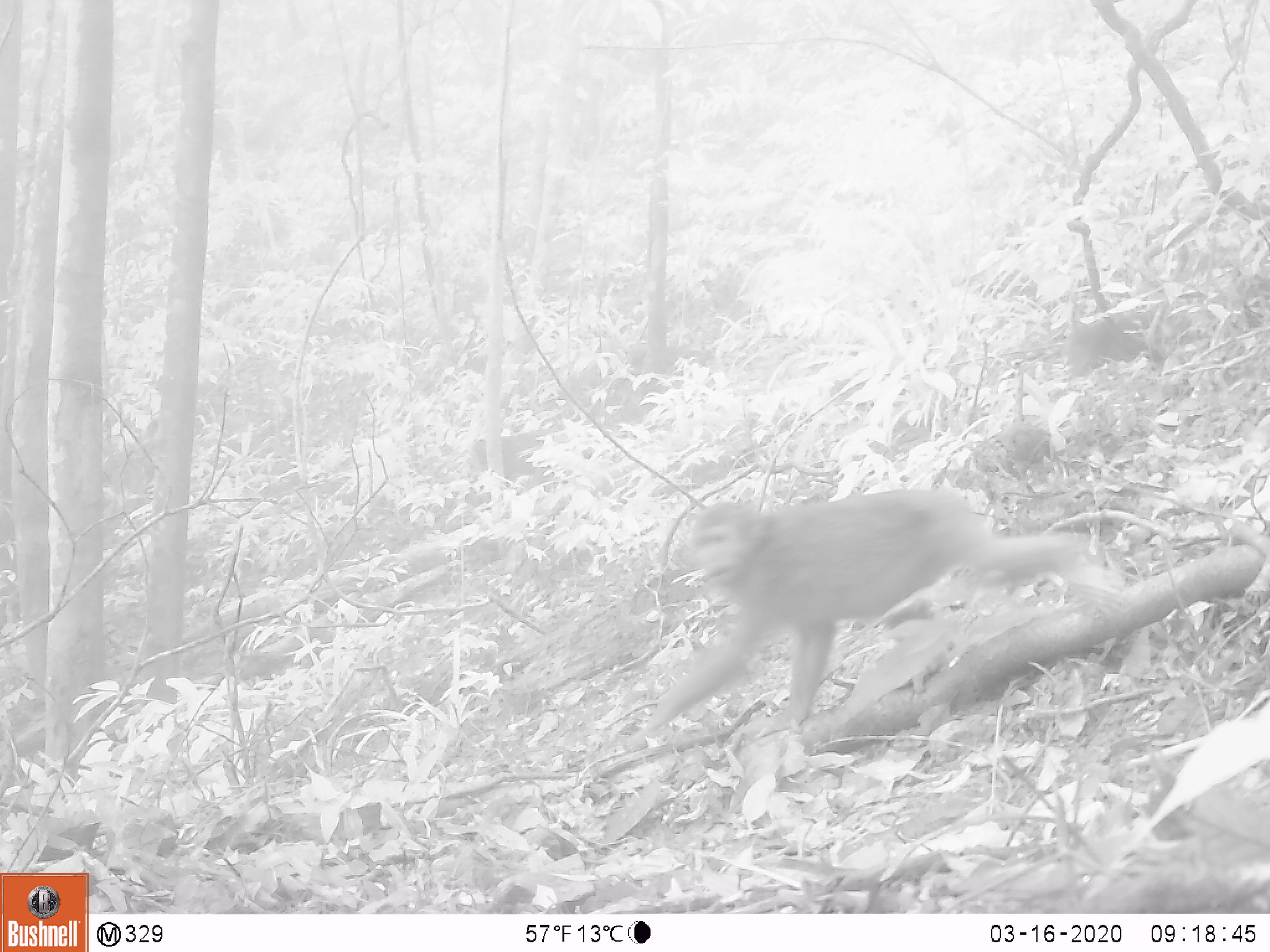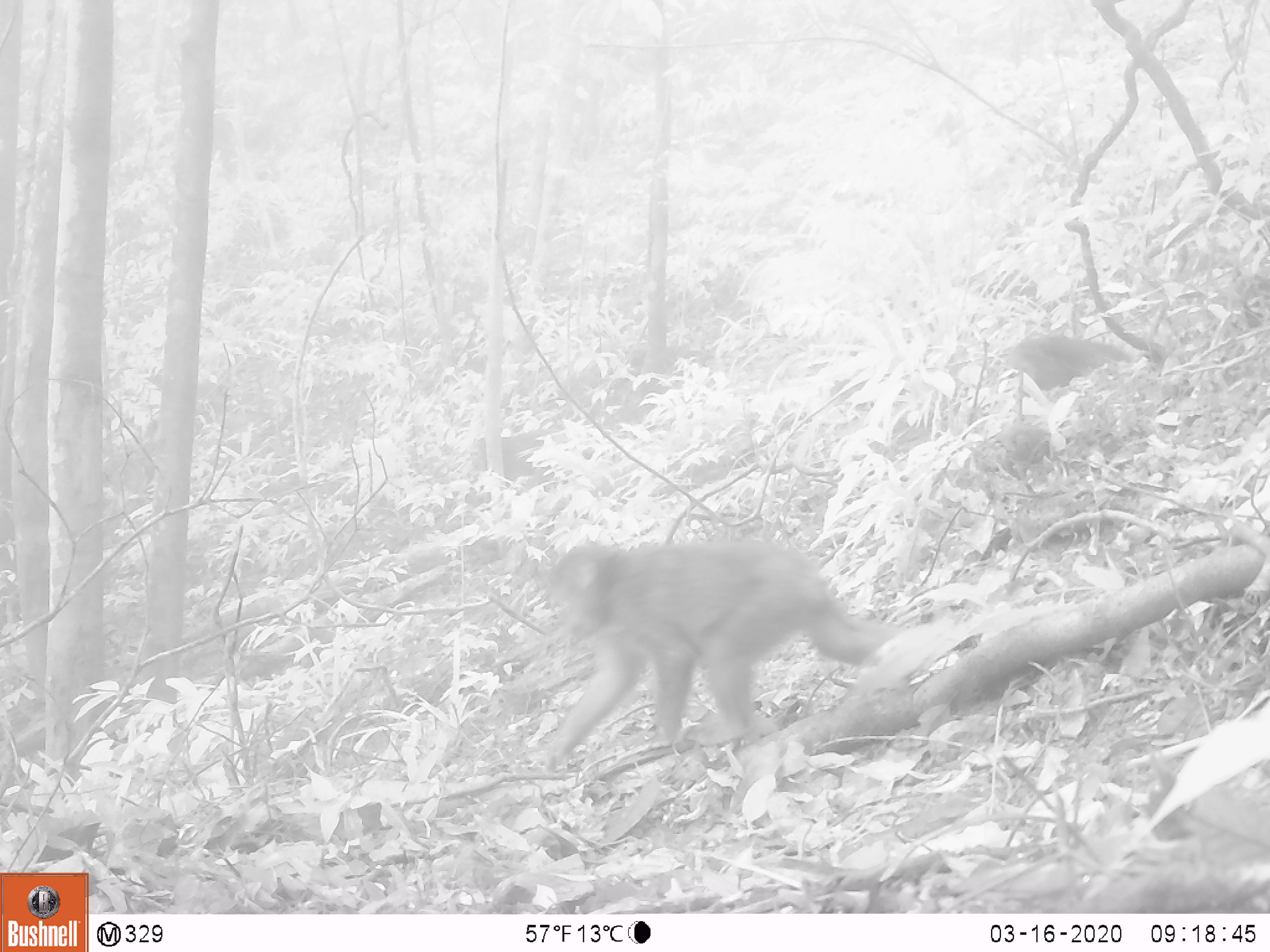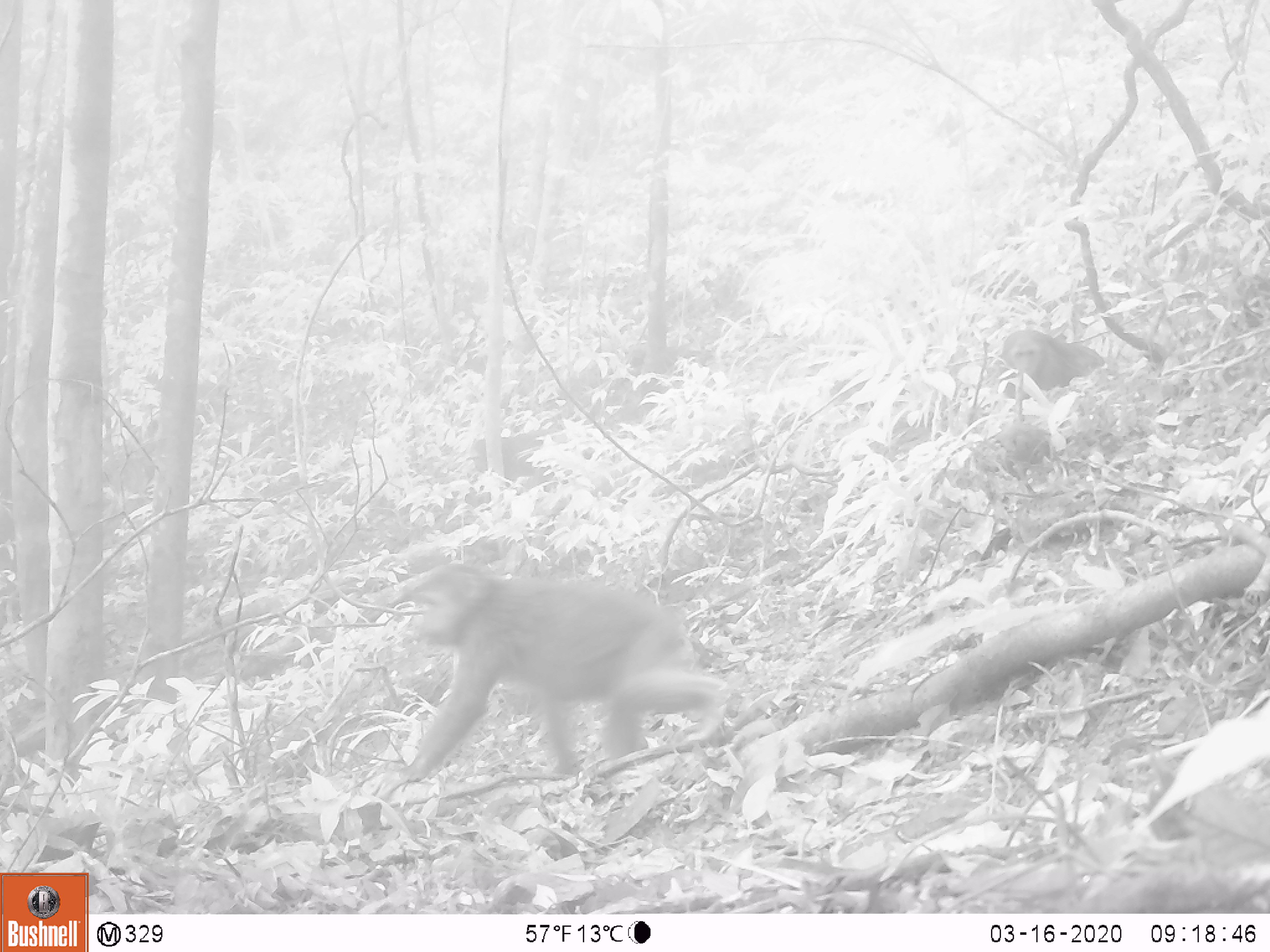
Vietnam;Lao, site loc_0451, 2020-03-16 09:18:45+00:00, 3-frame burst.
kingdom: Animalia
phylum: Chordata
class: Mammalia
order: Primates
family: Cercopithecidae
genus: Macaca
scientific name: Macaca arctoides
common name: stump-tailed macaque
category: stump tailed macaque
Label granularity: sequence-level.